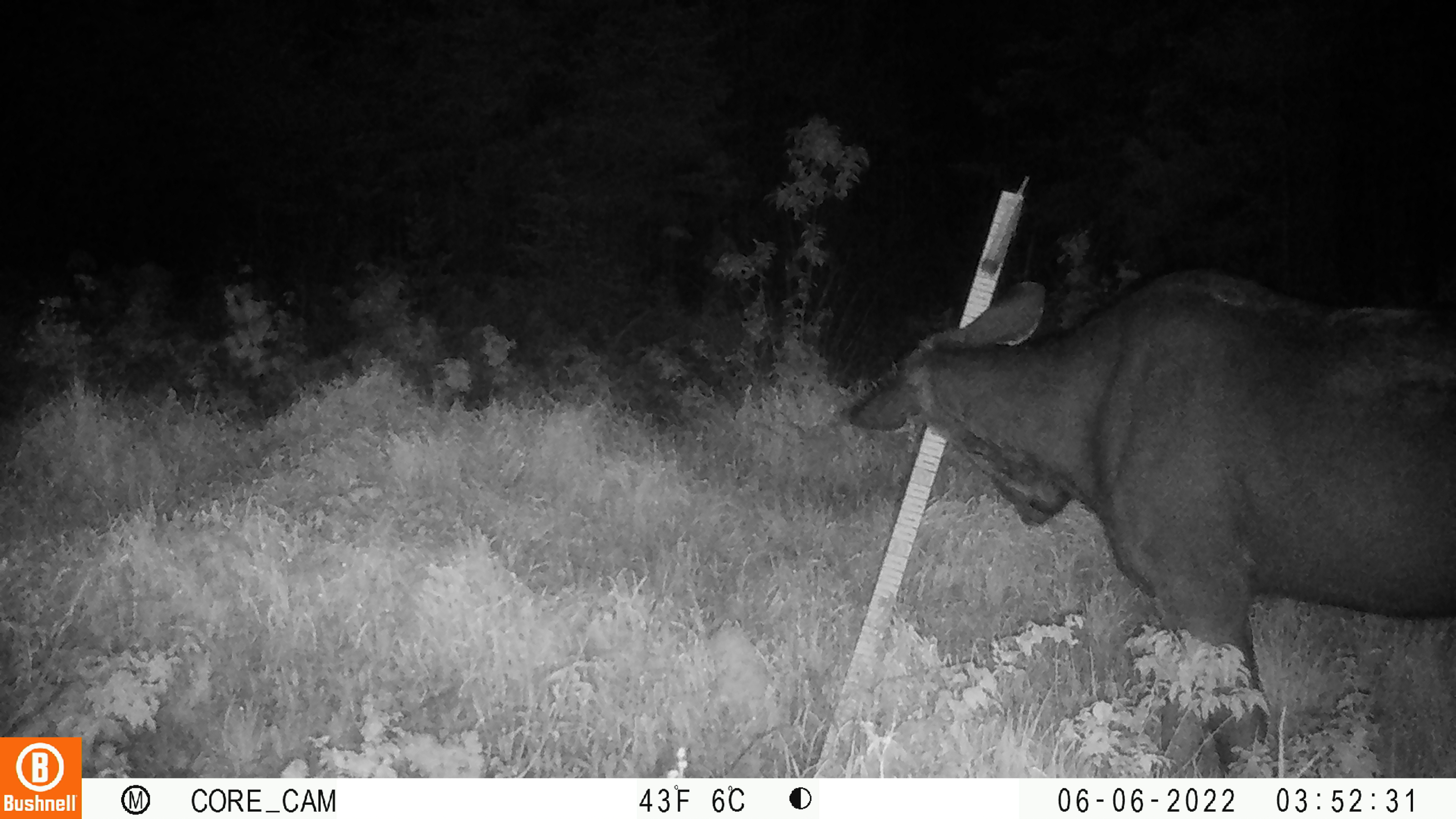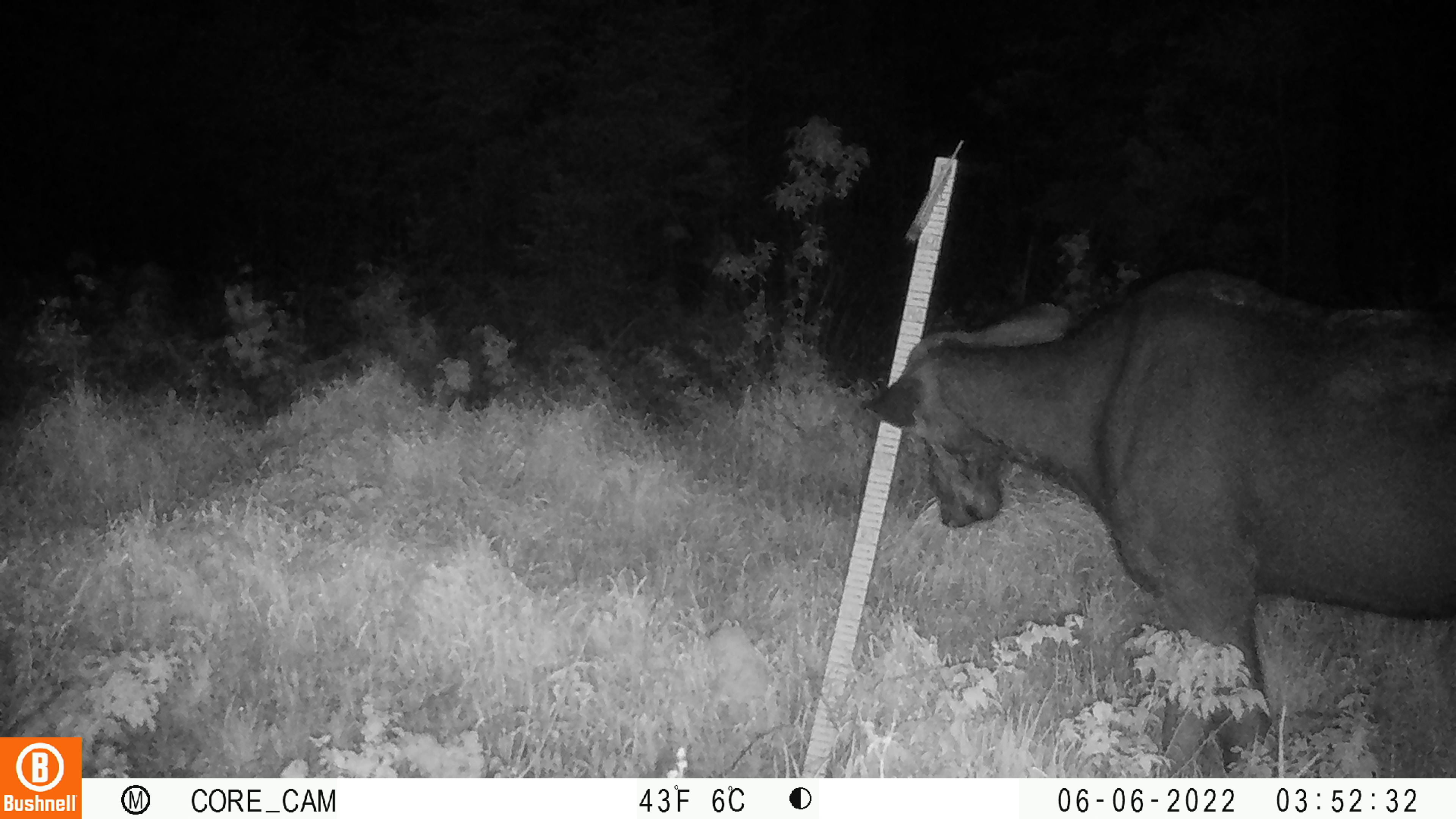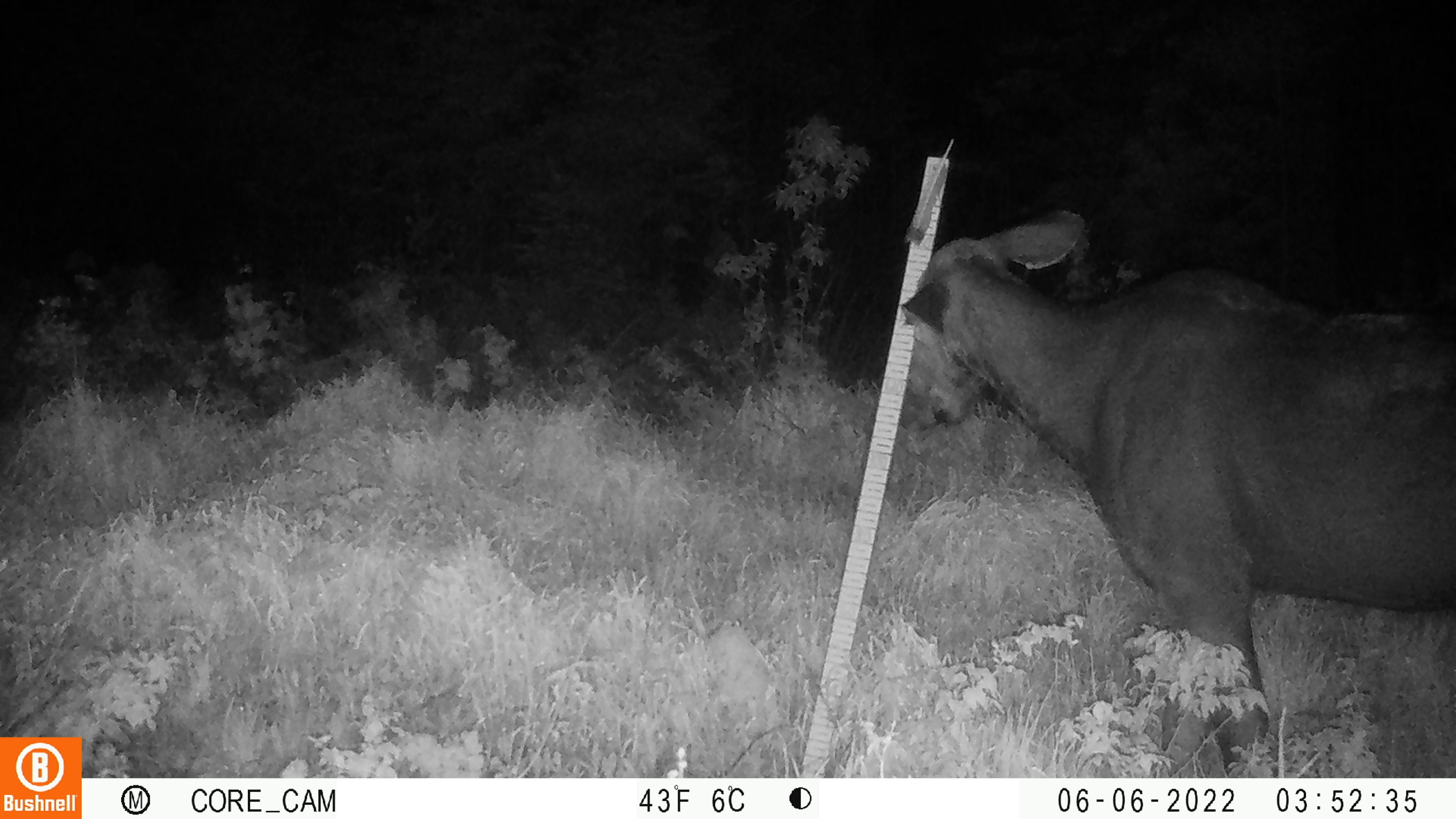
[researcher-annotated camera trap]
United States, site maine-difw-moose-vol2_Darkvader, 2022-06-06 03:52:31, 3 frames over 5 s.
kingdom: Animalia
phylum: Chordata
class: Mammalia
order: Artiodactyla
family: Cervidae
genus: Alces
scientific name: Alces alces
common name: moose